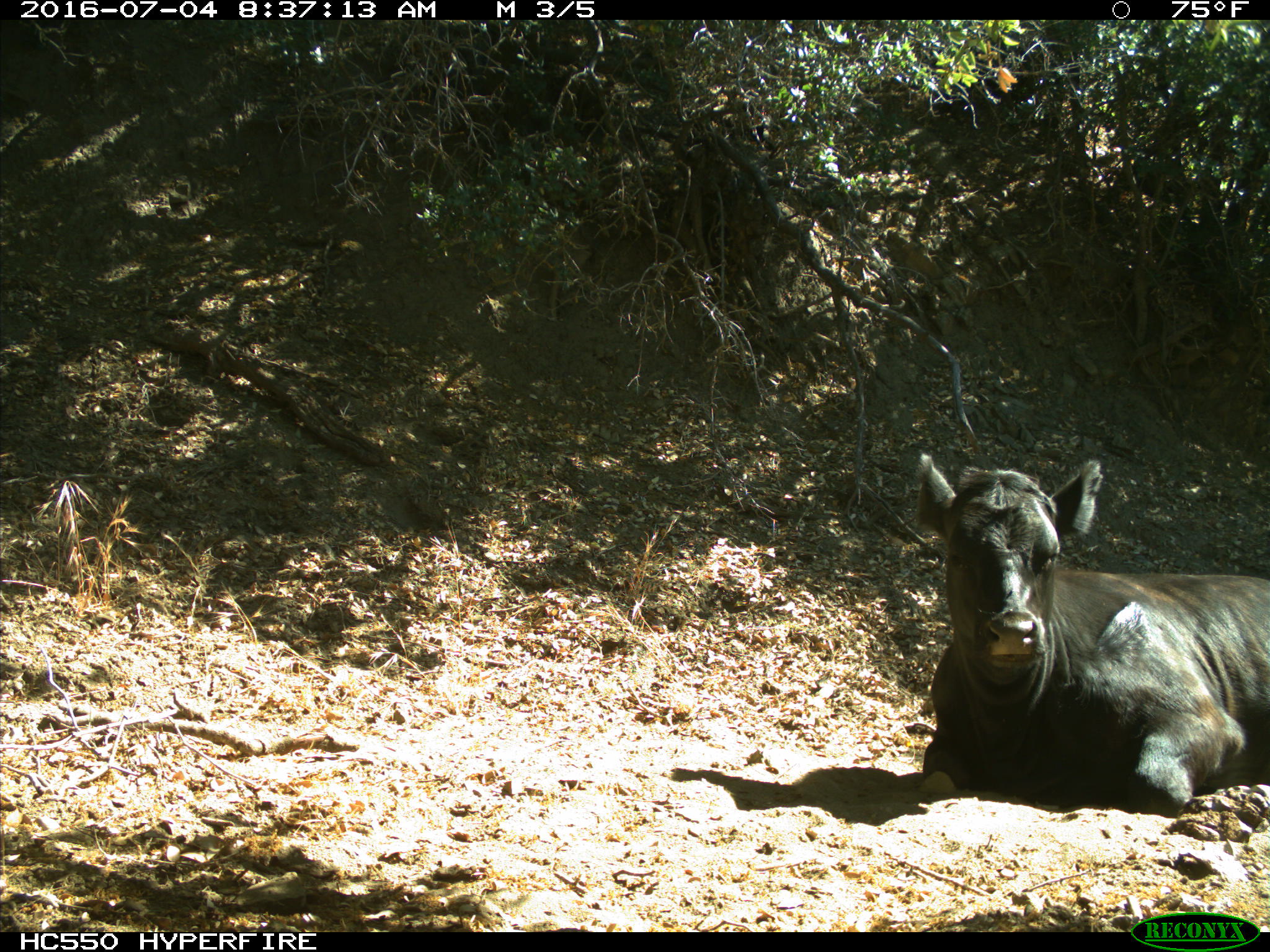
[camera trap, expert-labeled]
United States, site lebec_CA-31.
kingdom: Animalia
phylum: Chordata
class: Mammalia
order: Artiodactyla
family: Bovidae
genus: Bos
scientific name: Bos taurus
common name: domestic cow